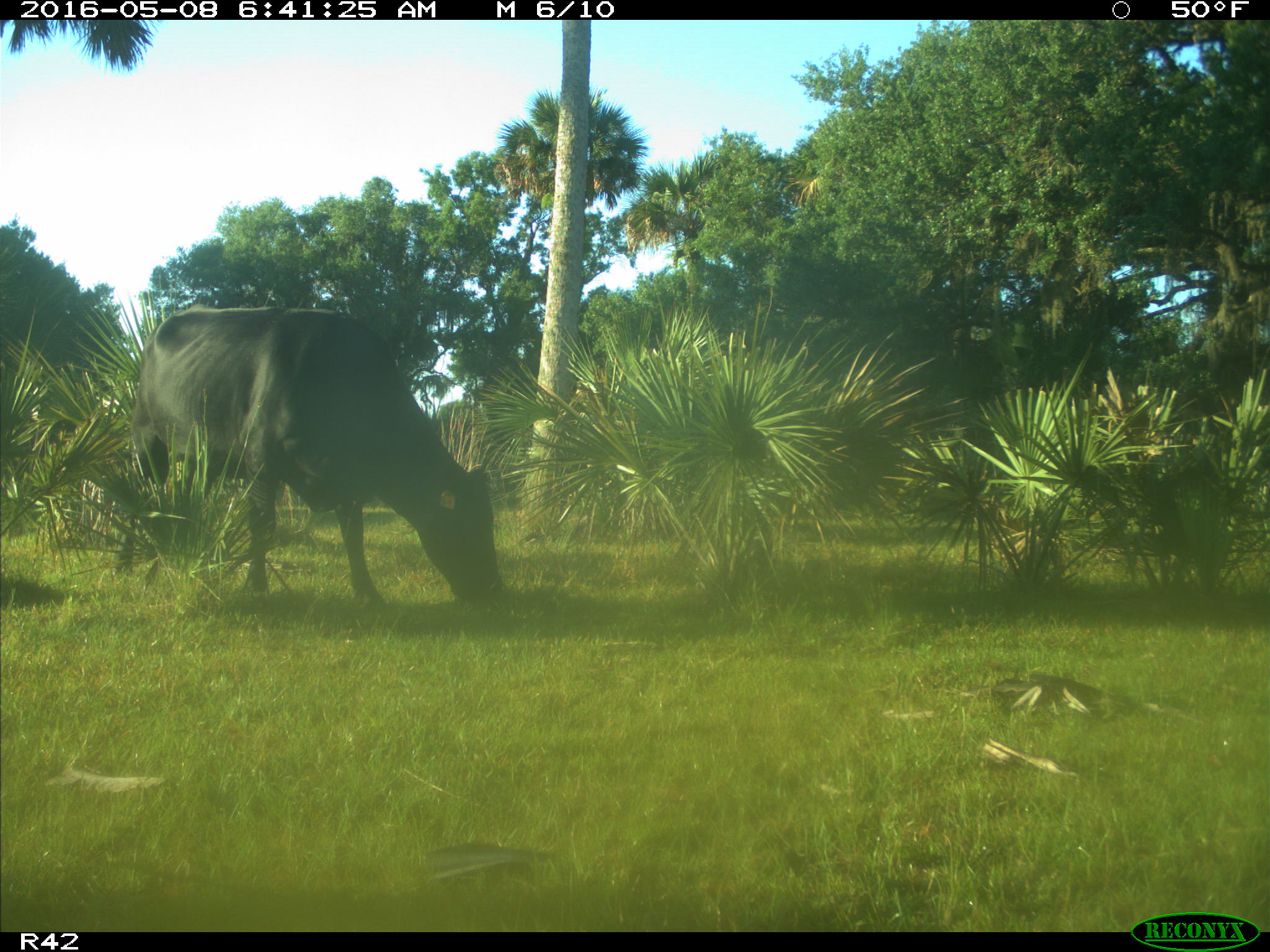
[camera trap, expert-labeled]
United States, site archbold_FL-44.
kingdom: Animalia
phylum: Chordata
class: Mammalia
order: Artiodactyla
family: Bovidae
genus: Bos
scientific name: Bos taurus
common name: domestic cow